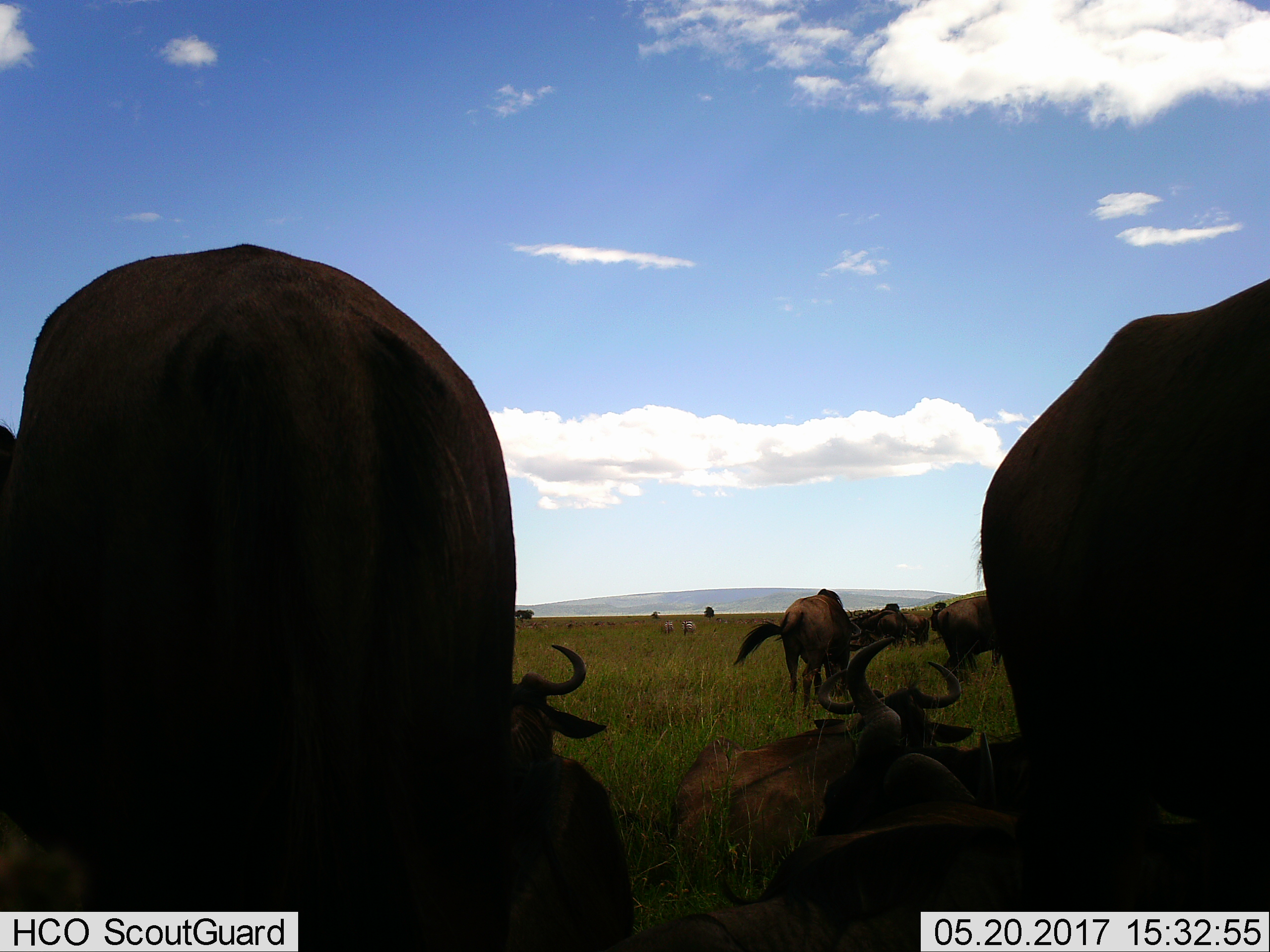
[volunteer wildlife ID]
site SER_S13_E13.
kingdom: Animalia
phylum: Chordata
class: Mammalia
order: Artiodactyla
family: Bovidae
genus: Connochaetes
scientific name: Connochaetes taurinus taurinus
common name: blue wildebeest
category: wildebeestblue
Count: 11-50.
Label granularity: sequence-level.